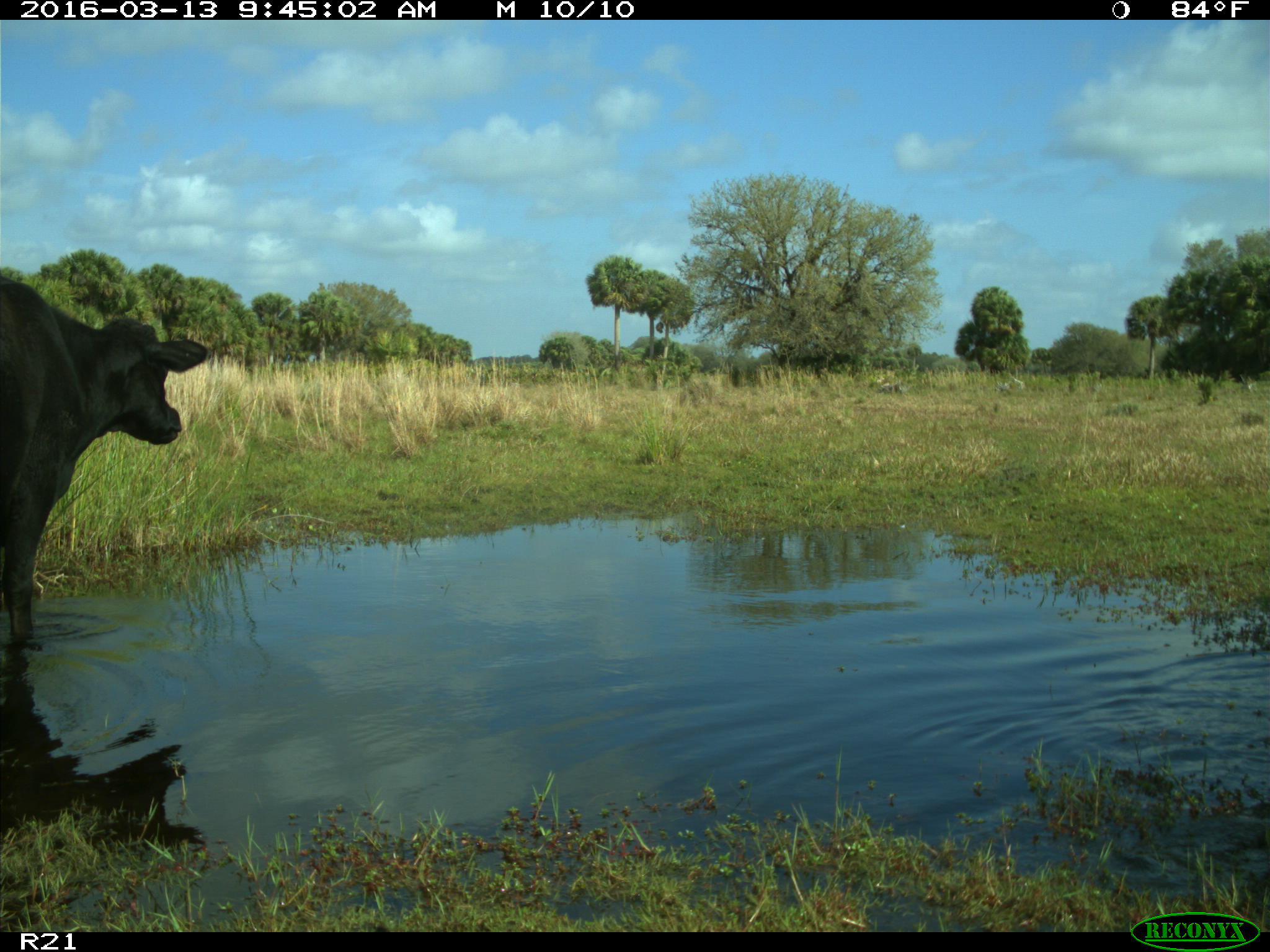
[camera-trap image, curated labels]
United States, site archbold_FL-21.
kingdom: Animalia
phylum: Chordata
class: Mammalia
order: Artiodactyla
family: Bovidae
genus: Bos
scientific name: Bos taurus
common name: domestic cow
Bos taurus (domestic cow).